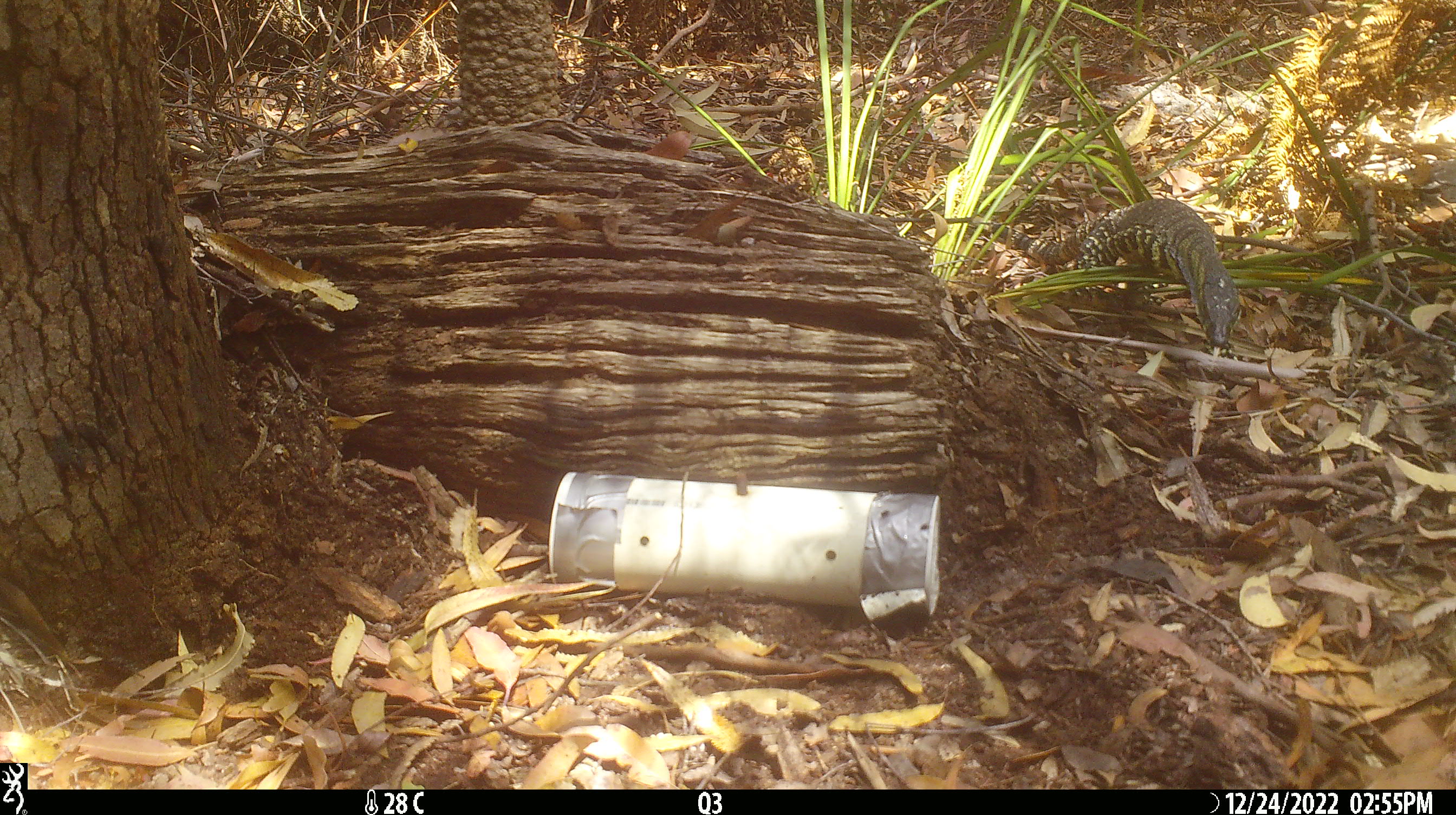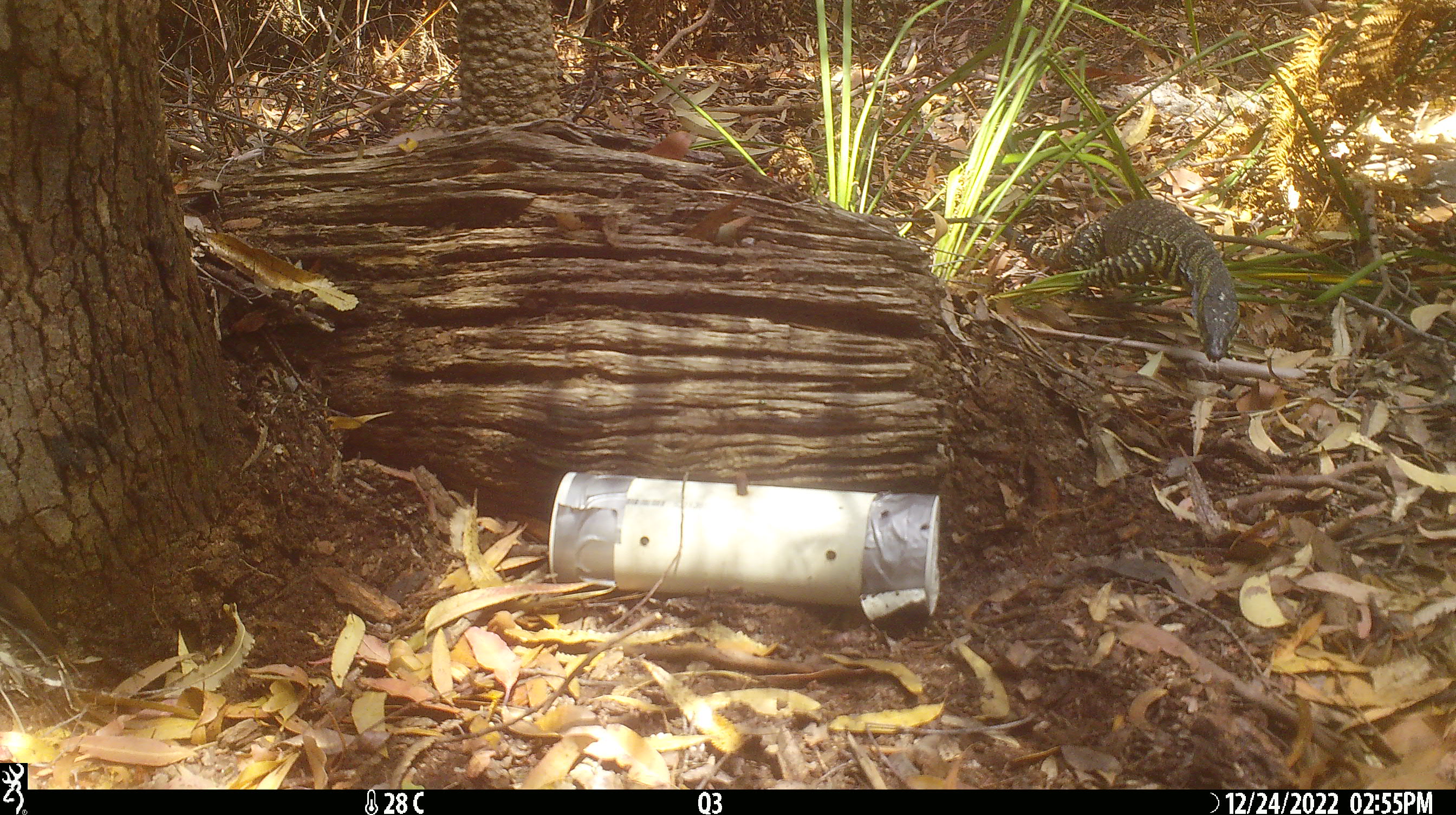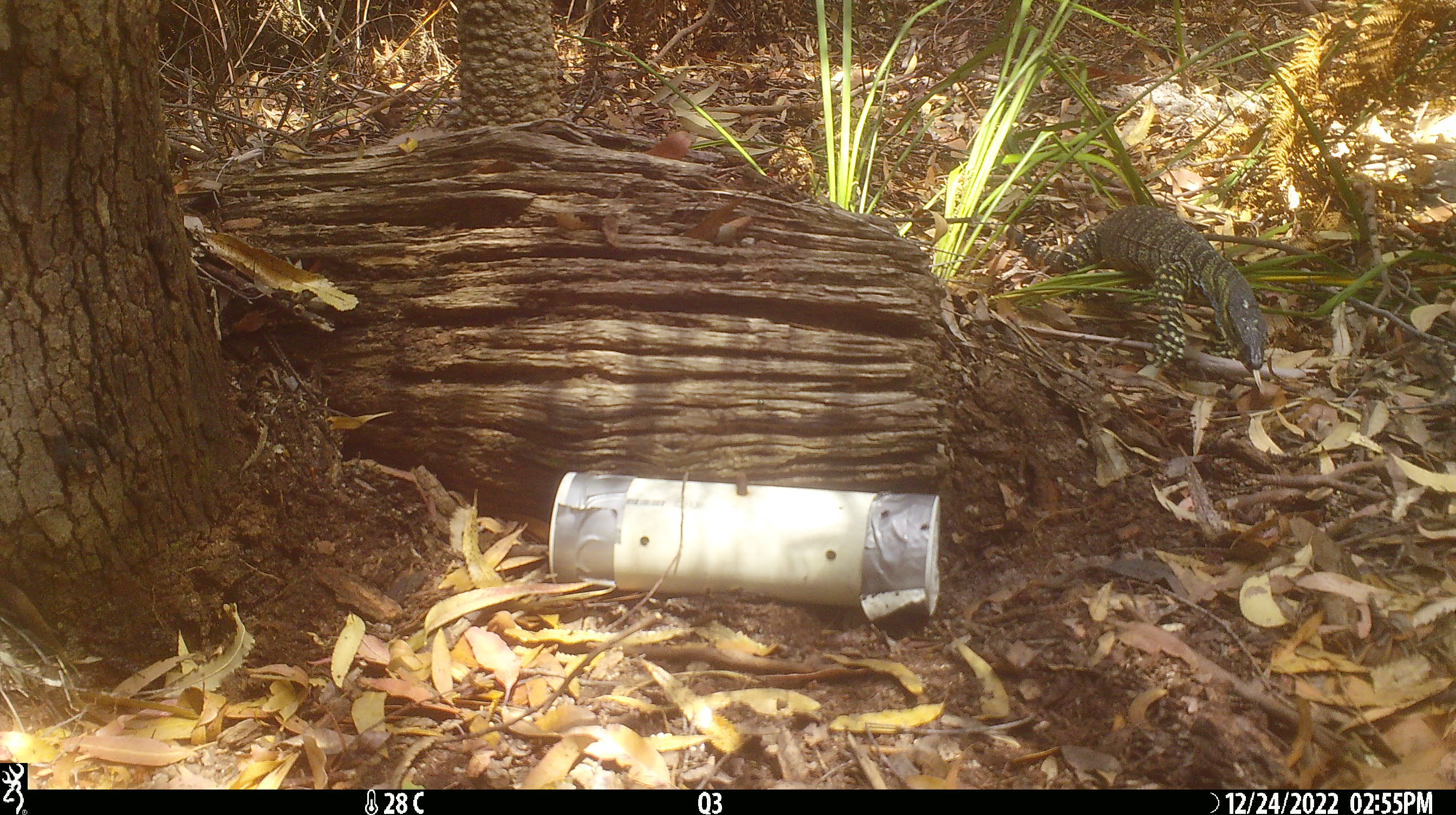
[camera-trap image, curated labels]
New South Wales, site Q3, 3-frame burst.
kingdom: Animalia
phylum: Chordata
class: Reptilia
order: Squamata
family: Varanidae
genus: Varanus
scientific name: Varanus varius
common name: lace monitor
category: goanna